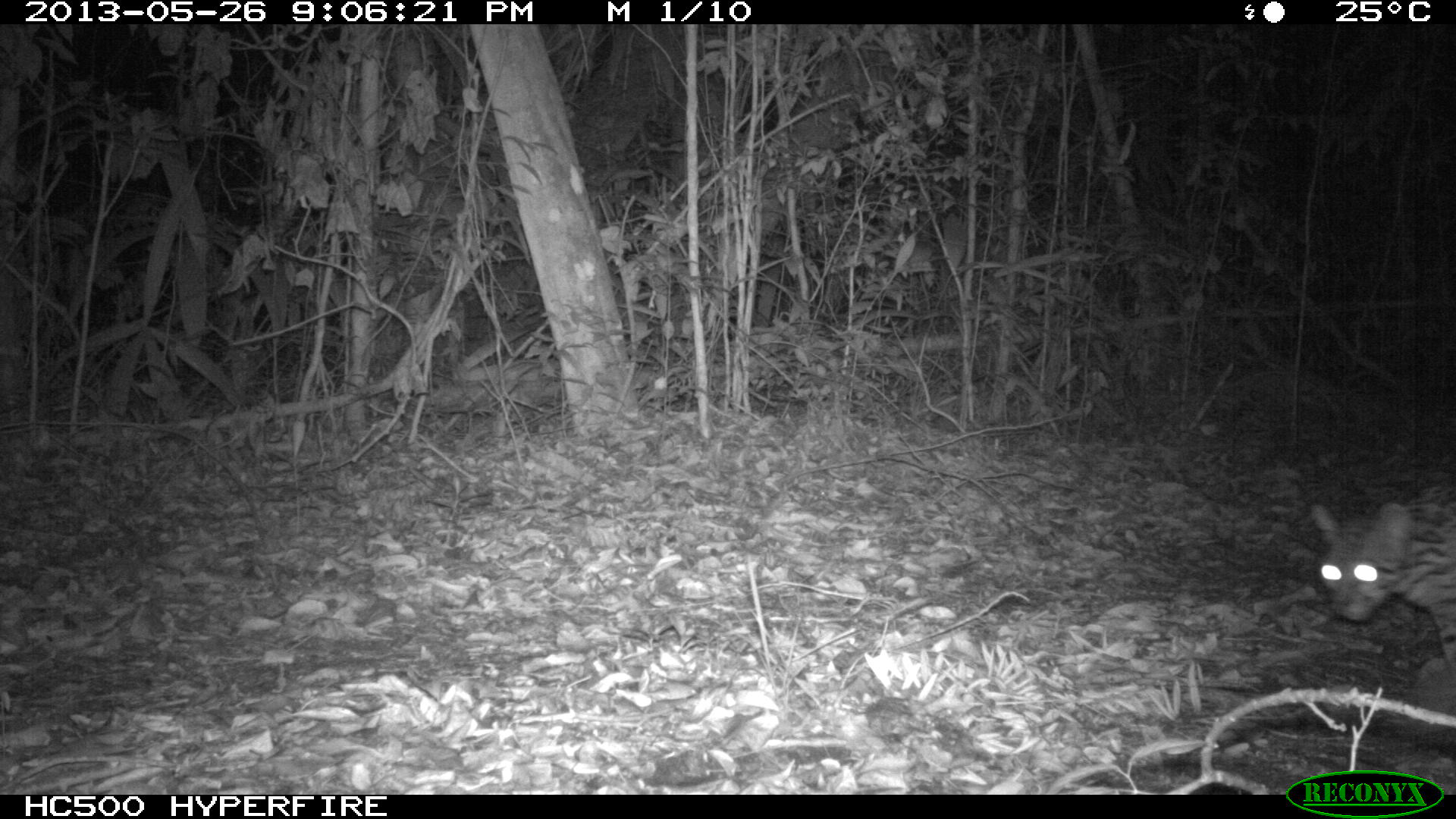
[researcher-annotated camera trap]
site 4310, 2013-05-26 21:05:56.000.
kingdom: Animalia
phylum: Chordata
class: Mammalia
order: Carnivora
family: Felidae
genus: Leopardus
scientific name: Leopardus pardalis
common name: ocelot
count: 1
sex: female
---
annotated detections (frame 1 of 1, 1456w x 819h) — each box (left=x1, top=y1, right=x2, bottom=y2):
leopardus pardalis: (left=1304, top=498, right=1456, bottom=684)